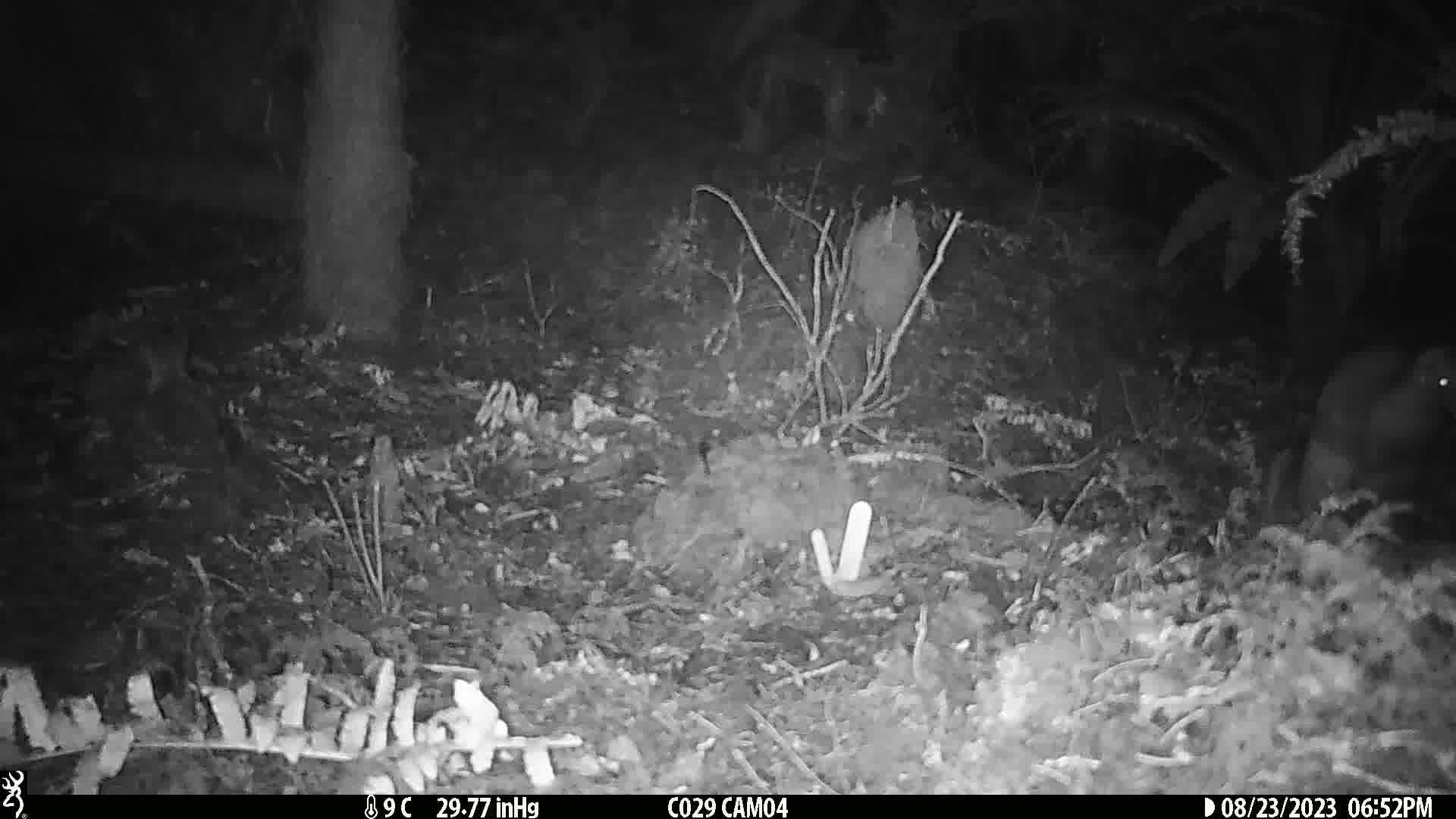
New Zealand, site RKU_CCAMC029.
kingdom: Animalia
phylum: Chordata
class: Aves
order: Apterygiformes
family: Apterygidae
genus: Apteryx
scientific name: Apteryx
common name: kiwi